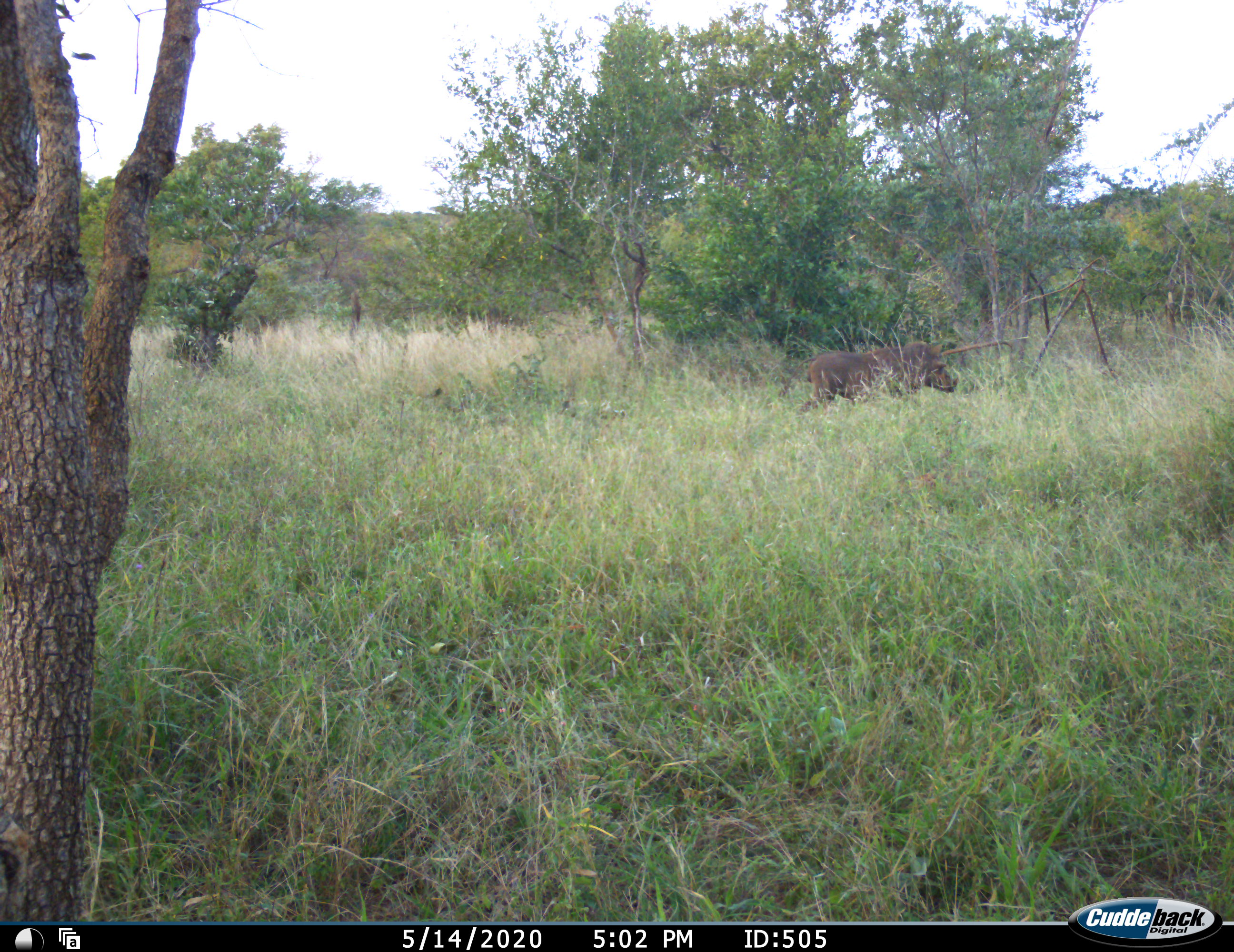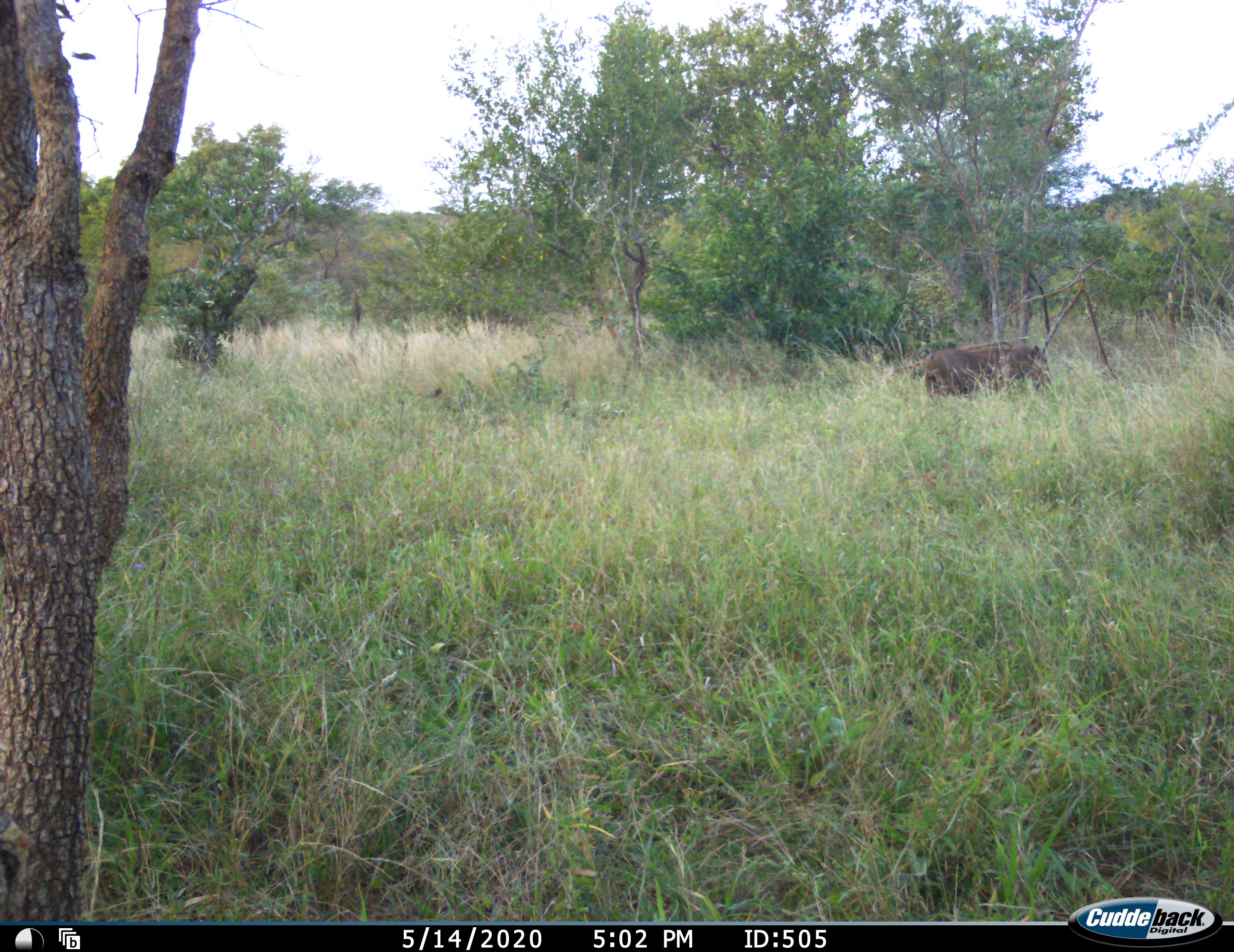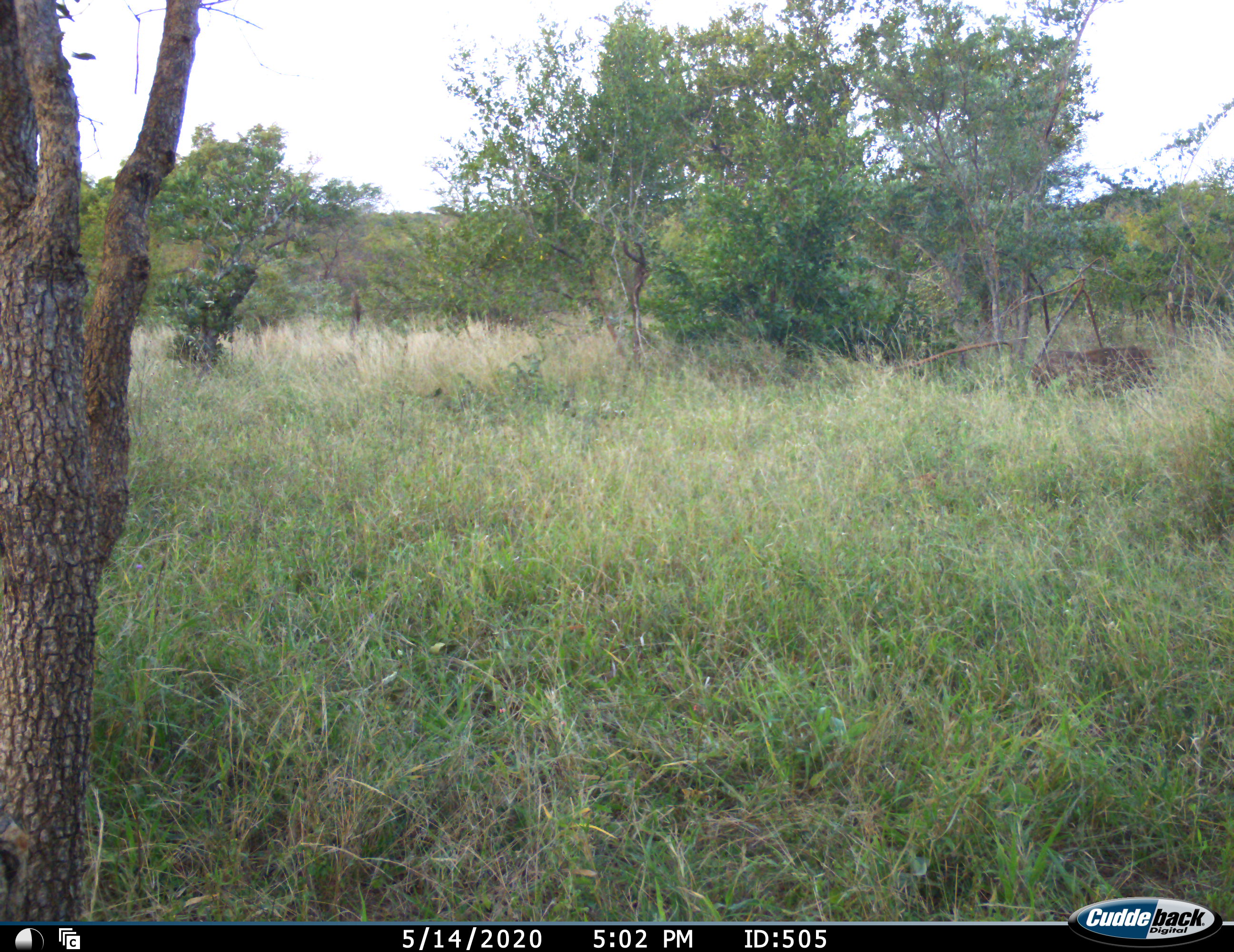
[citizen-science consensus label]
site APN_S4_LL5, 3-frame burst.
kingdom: Animalia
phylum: Chordata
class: Mammalia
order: Artiodactyla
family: Suidae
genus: Phacochoerus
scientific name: Phacochoerus africanus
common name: warthog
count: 1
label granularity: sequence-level